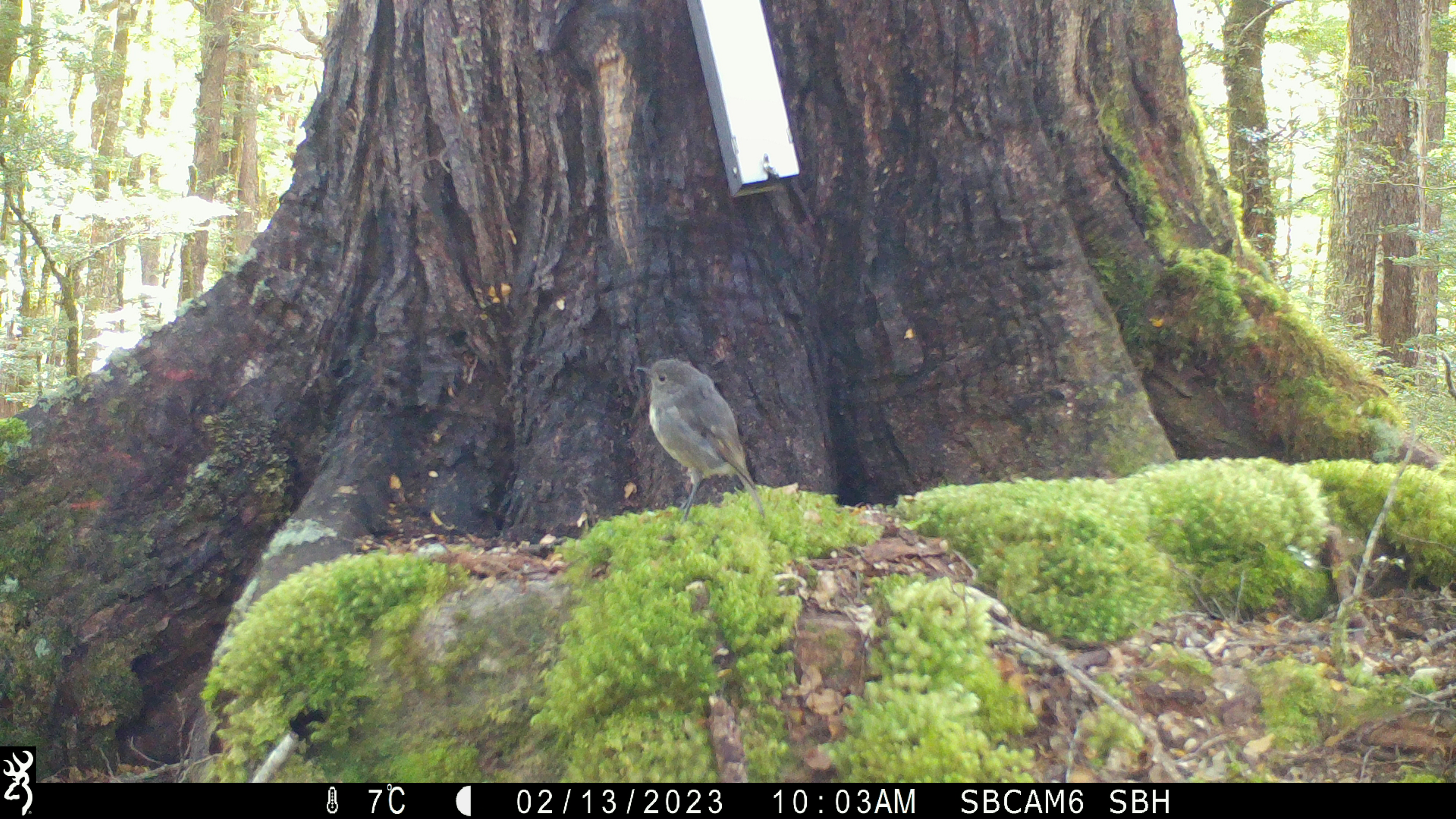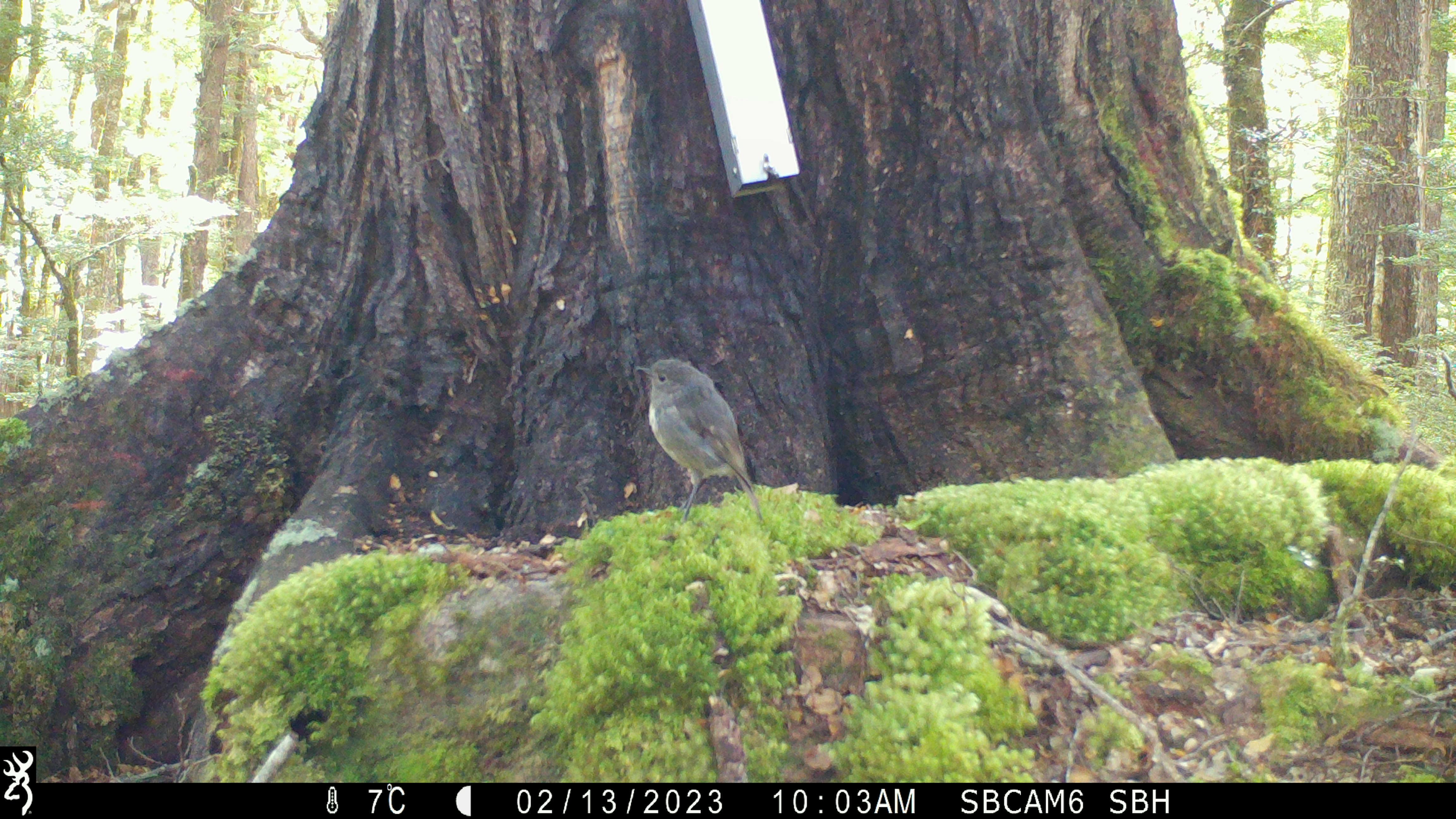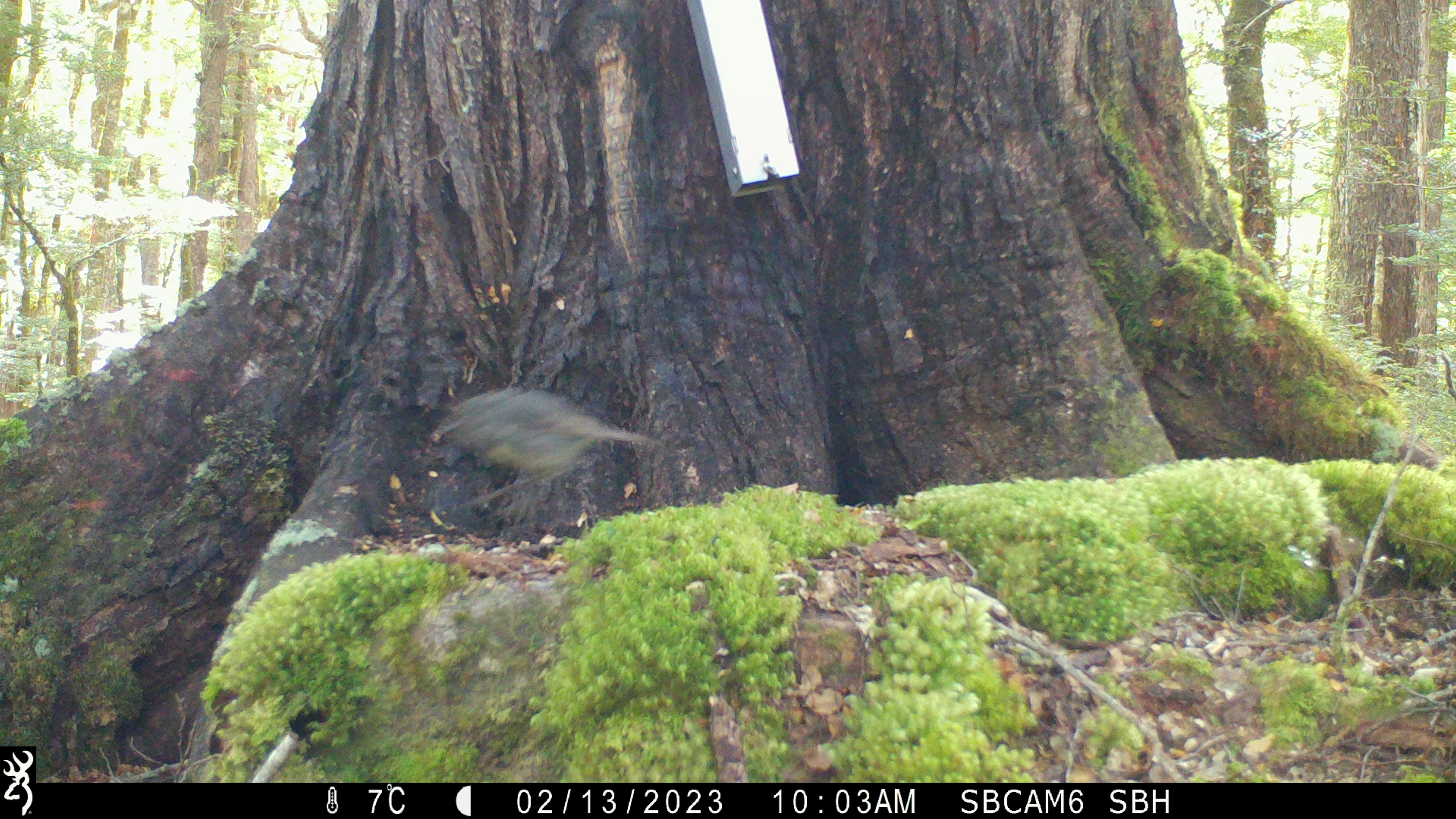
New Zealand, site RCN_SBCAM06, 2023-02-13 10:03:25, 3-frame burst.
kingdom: Animalia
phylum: Chordata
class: Aves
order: Passeriformes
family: Petroicidae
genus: Petroica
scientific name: Petroica australis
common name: new zealand robin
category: robin